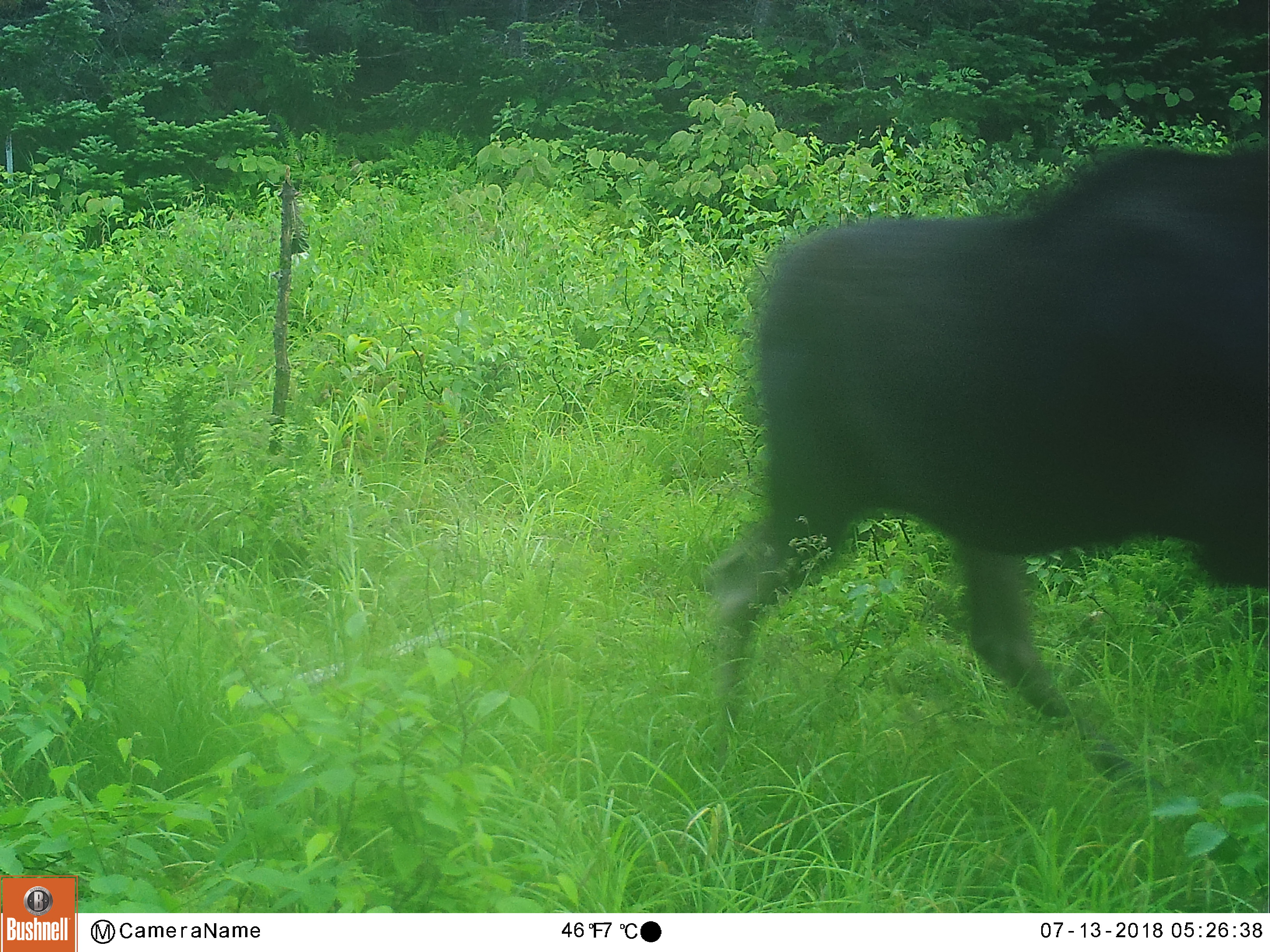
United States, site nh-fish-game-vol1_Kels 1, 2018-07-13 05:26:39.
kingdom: Animalia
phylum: Chordata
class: Mammalia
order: Artiodactyla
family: Cervidae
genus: Alces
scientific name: Alces alces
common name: moose